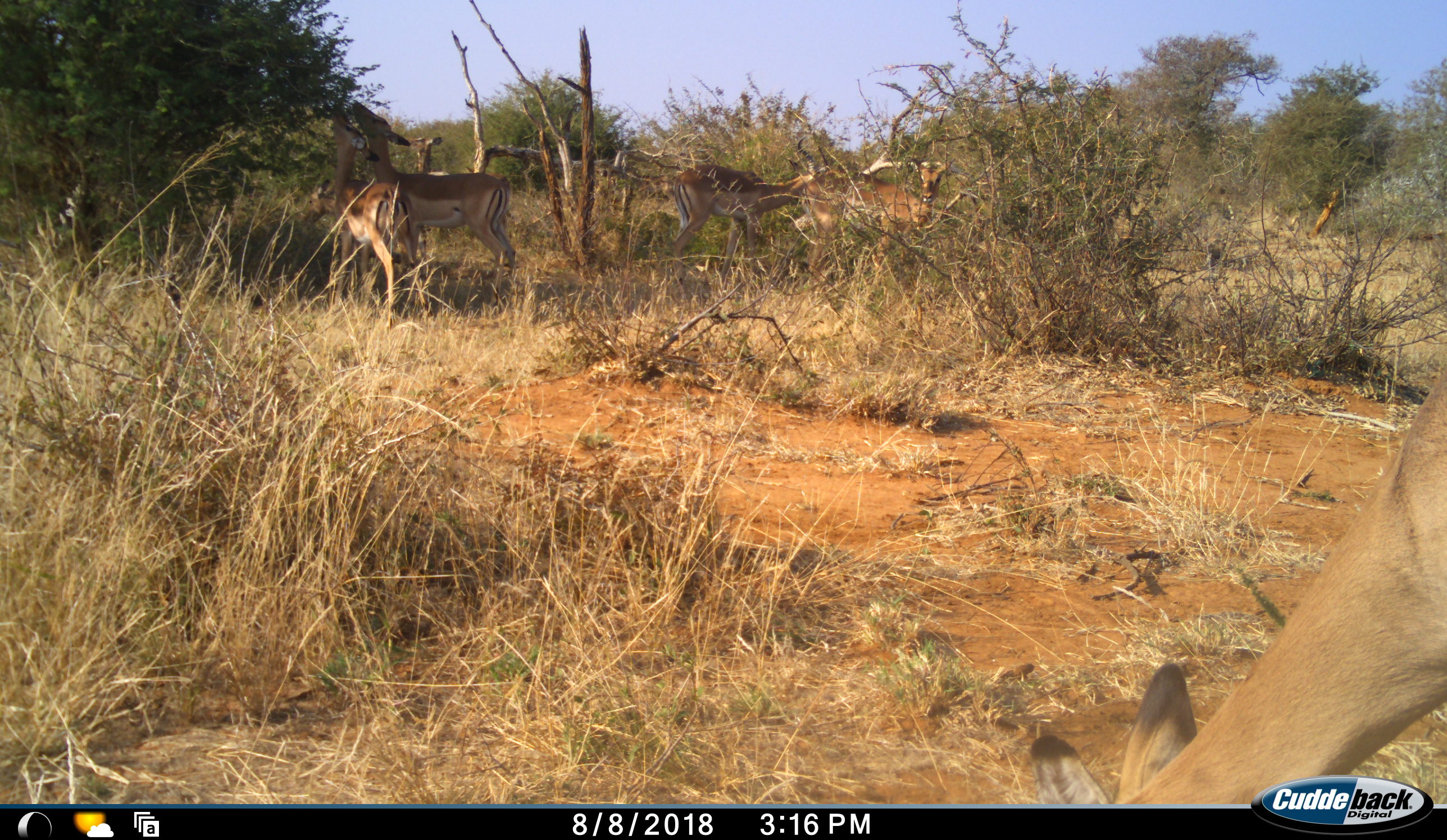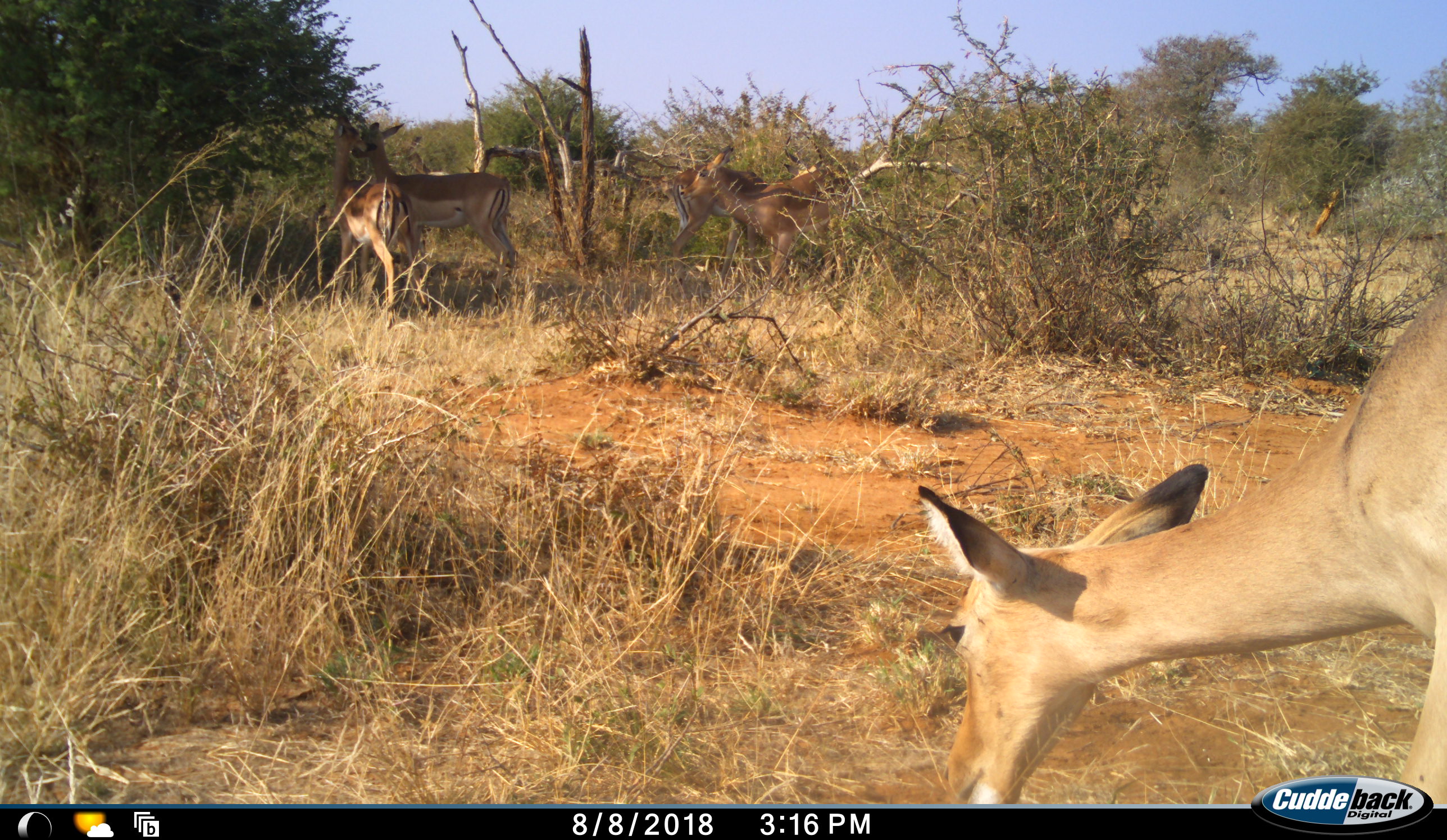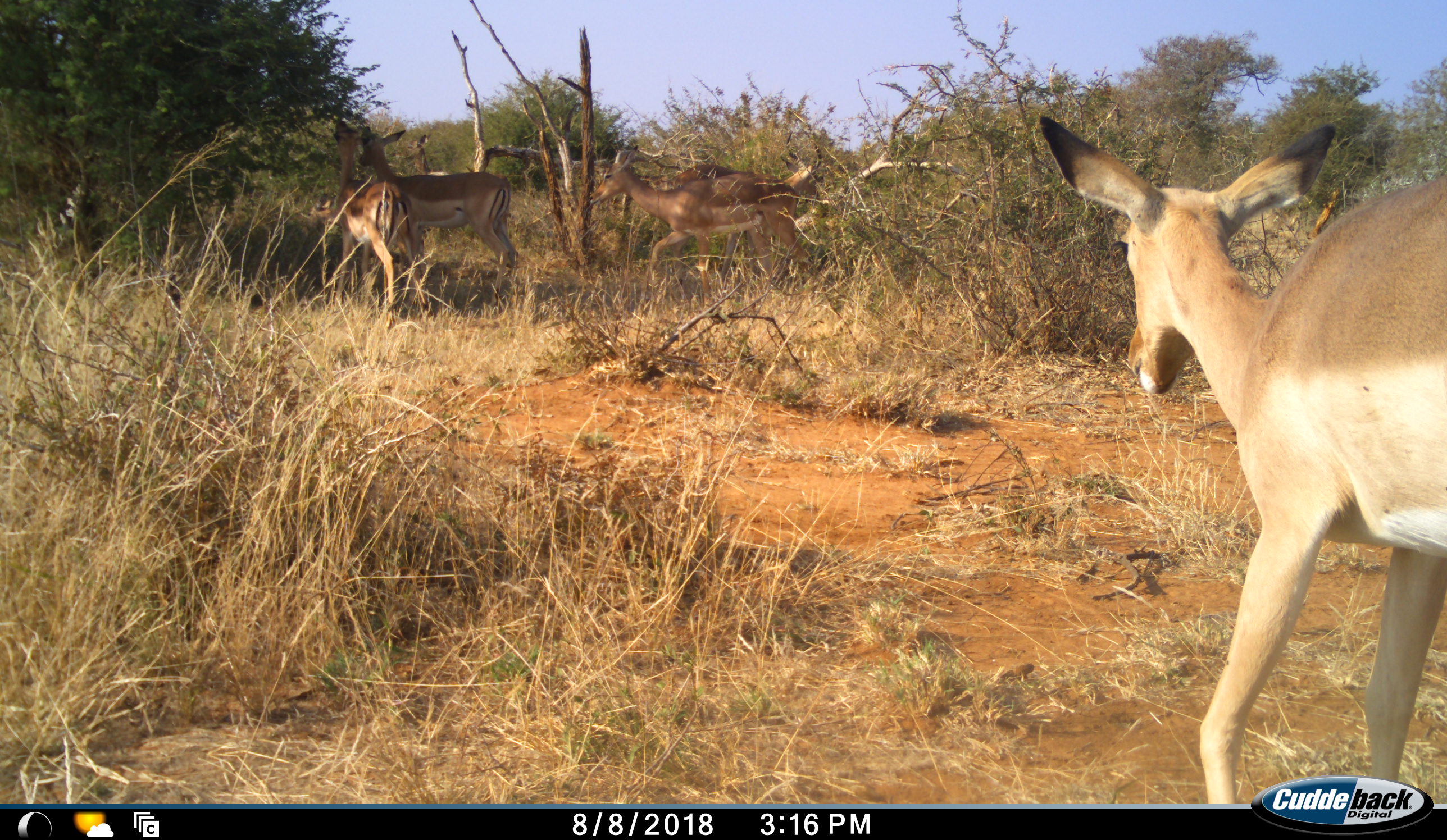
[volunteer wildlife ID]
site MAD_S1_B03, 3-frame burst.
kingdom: Animalia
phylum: Chordata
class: Mammalia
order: Artiodactyla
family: Bovidae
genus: Aepyceros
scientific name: Aepyceros melampus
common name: impala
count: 5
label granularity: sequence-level